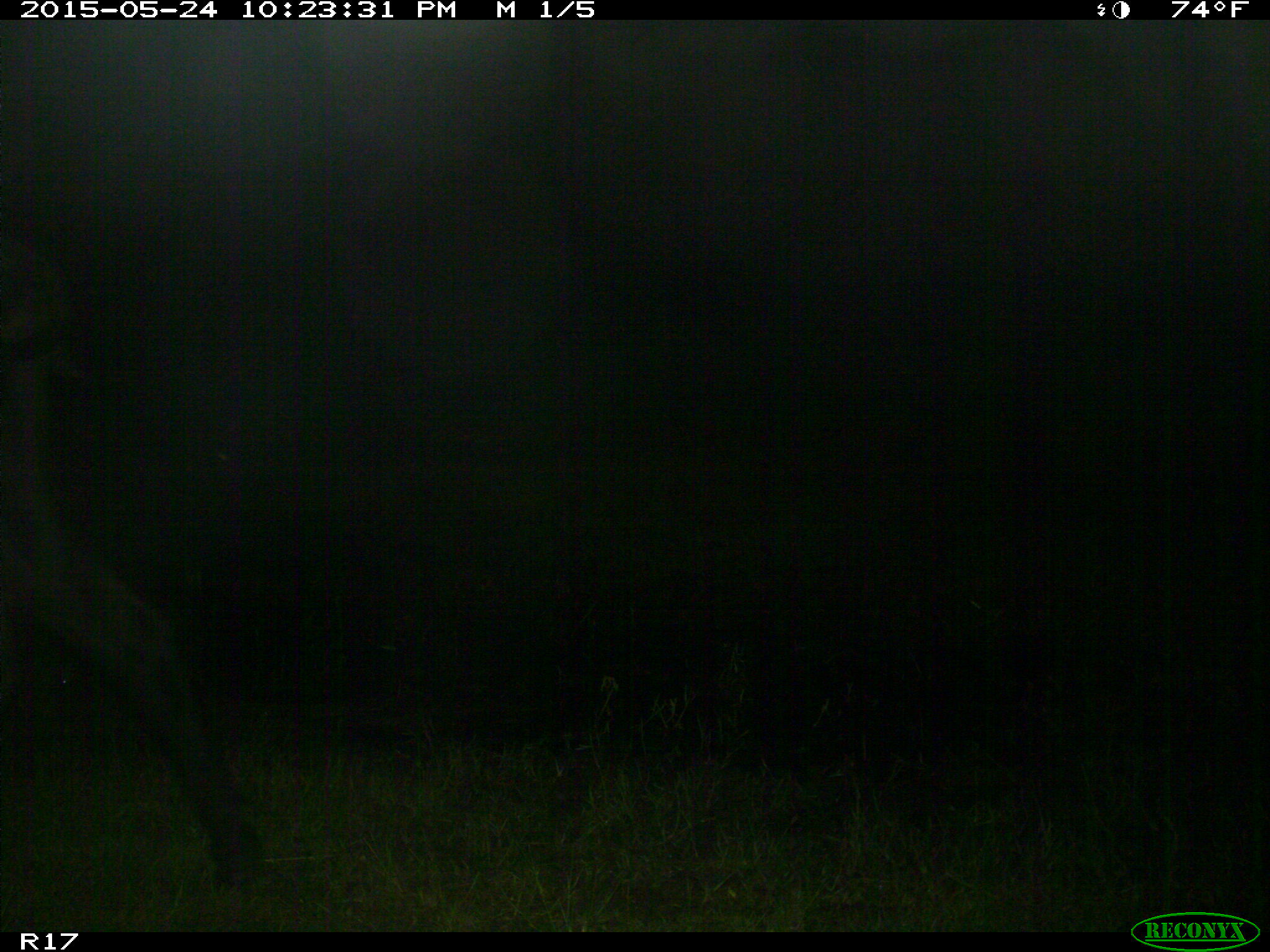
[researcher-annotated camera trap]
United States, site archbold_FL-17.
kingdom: Animalia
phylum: Chordata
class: Mammalia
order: Artiodactyla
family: Bovidae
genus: Bos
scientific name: Bos taurus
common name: domestic cow